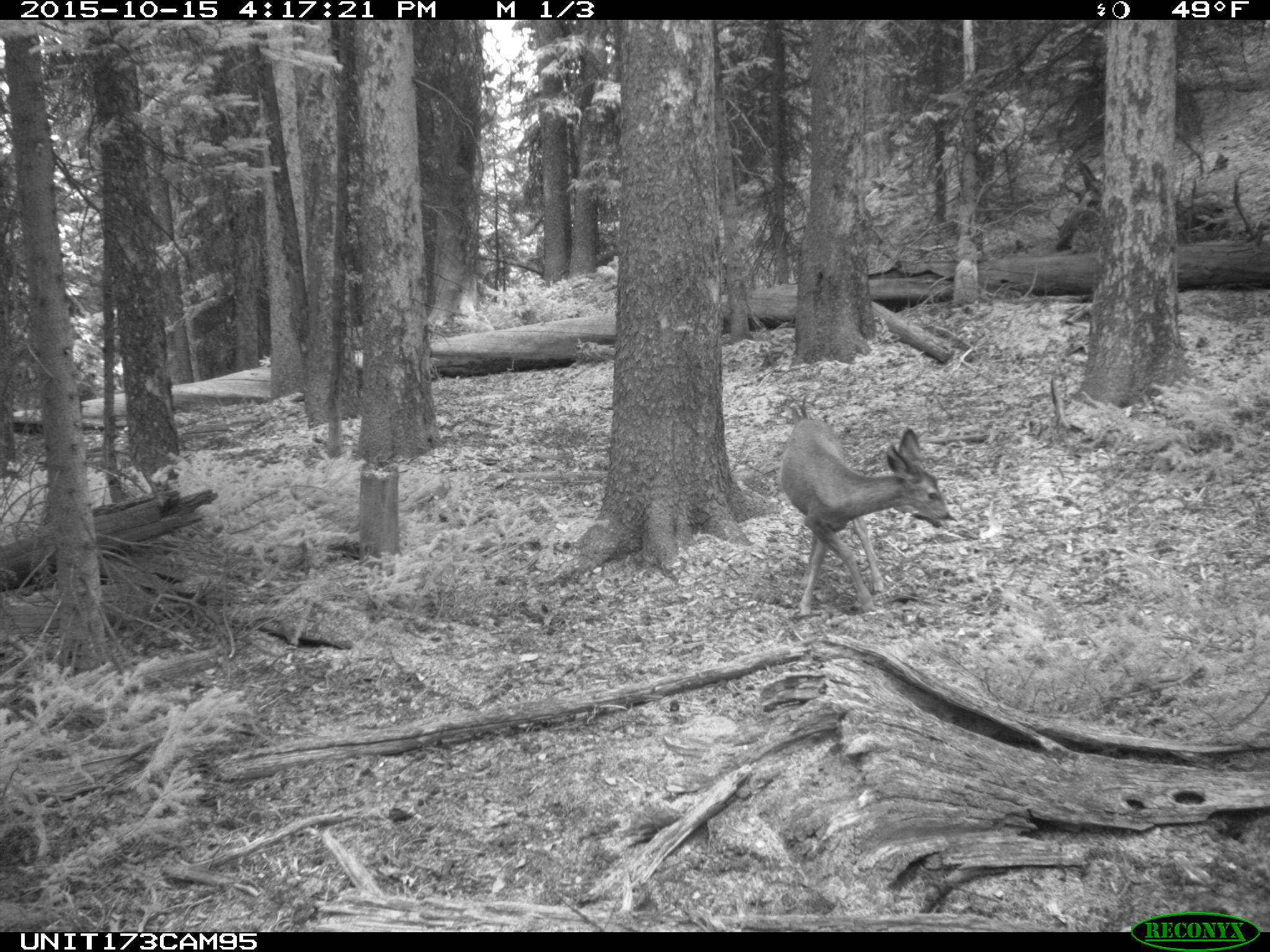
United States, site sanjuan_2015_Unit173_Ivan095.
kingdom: Animalia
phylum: Chordata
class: Mammalia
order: Artiodactyla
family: Cervidae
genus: Odocoileus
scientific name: Odocoileus hemionus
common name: mule deer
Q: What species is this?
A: Odocoileus hemionus (mule deer).